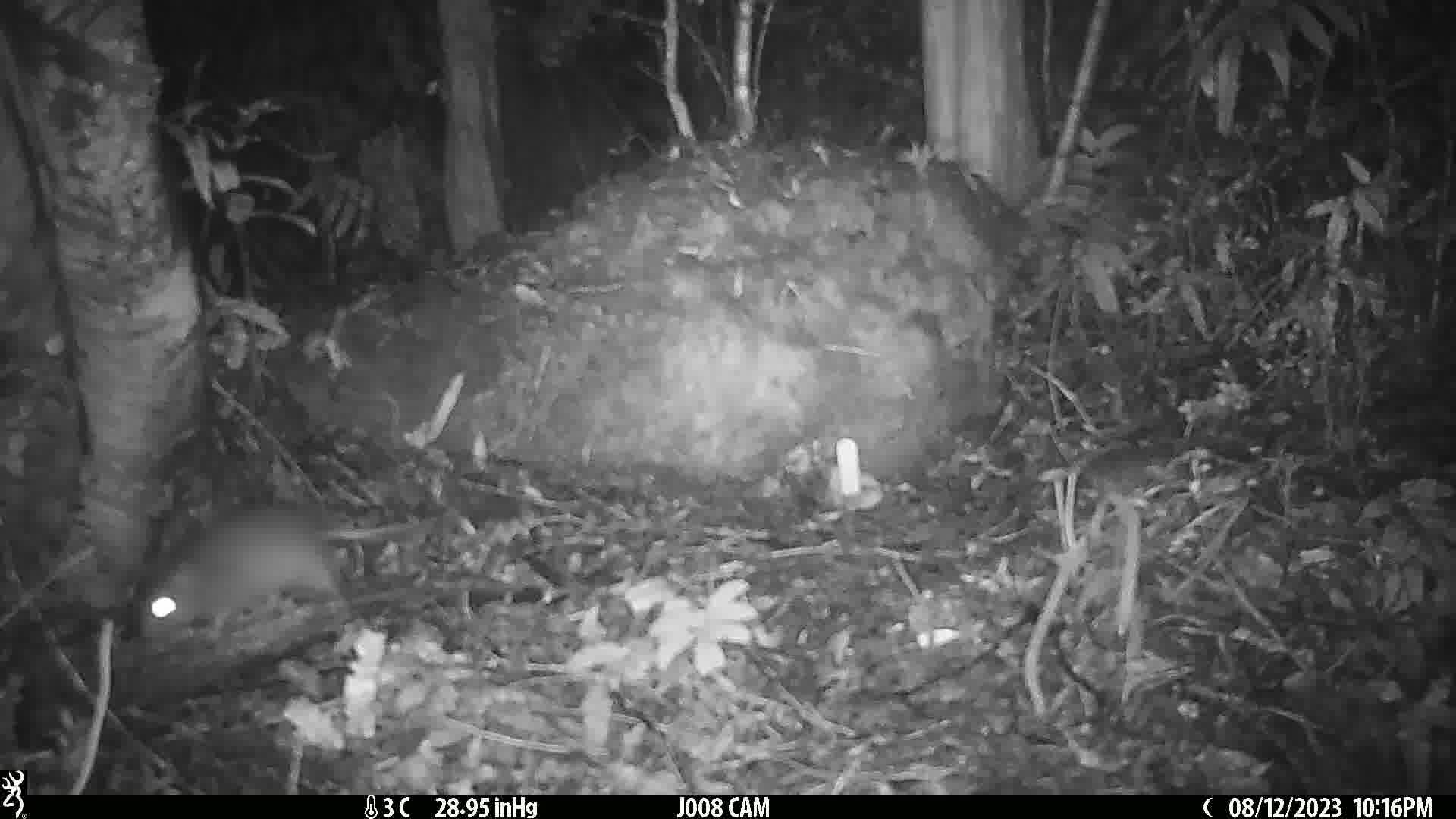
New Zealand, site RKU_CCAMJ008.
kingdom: Animalia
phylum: Chordata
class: Mammalia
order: Rodentia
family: Muridae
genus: Rattus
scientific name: Rattus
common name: rat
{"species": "rat (Rattus)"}